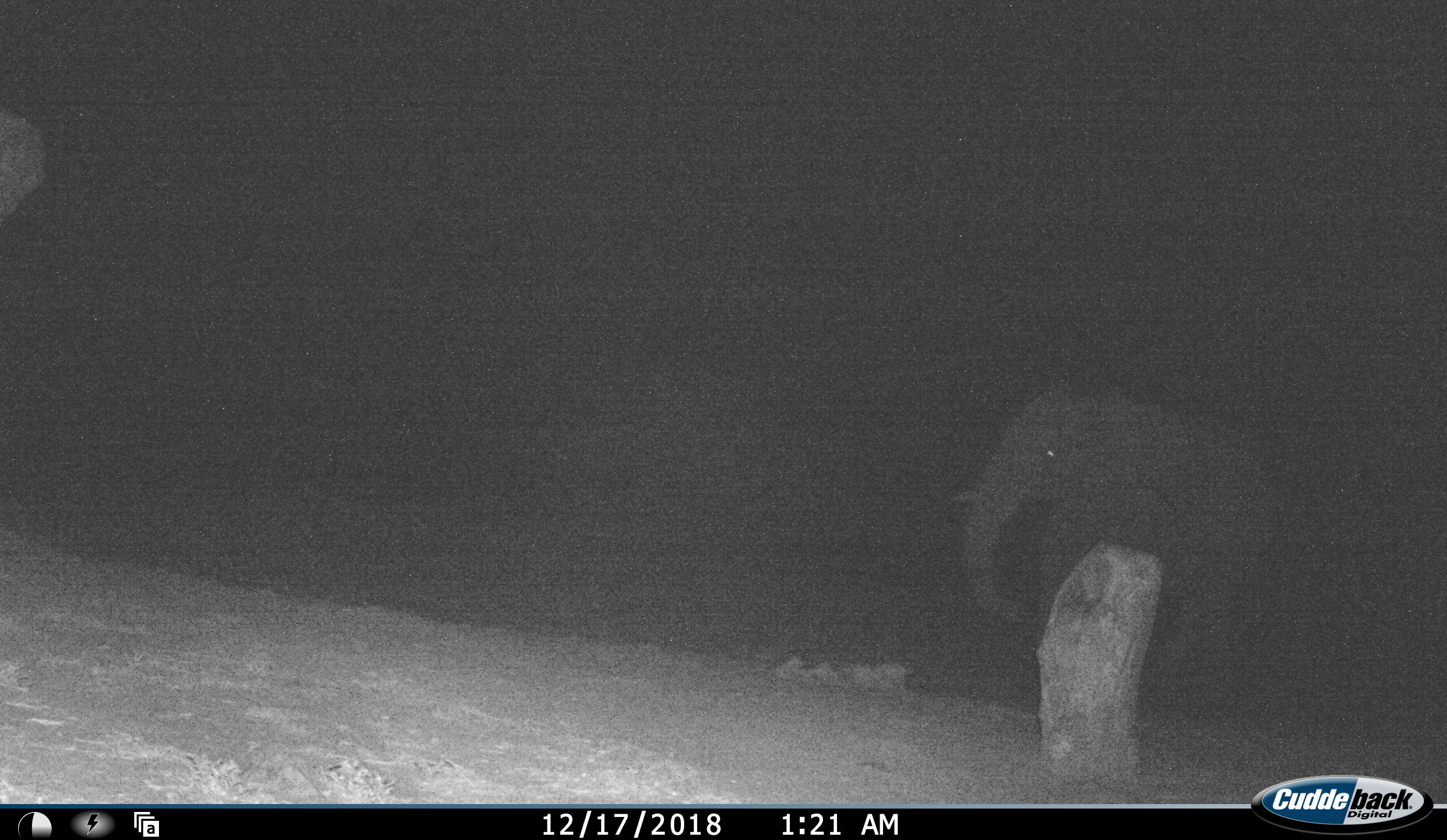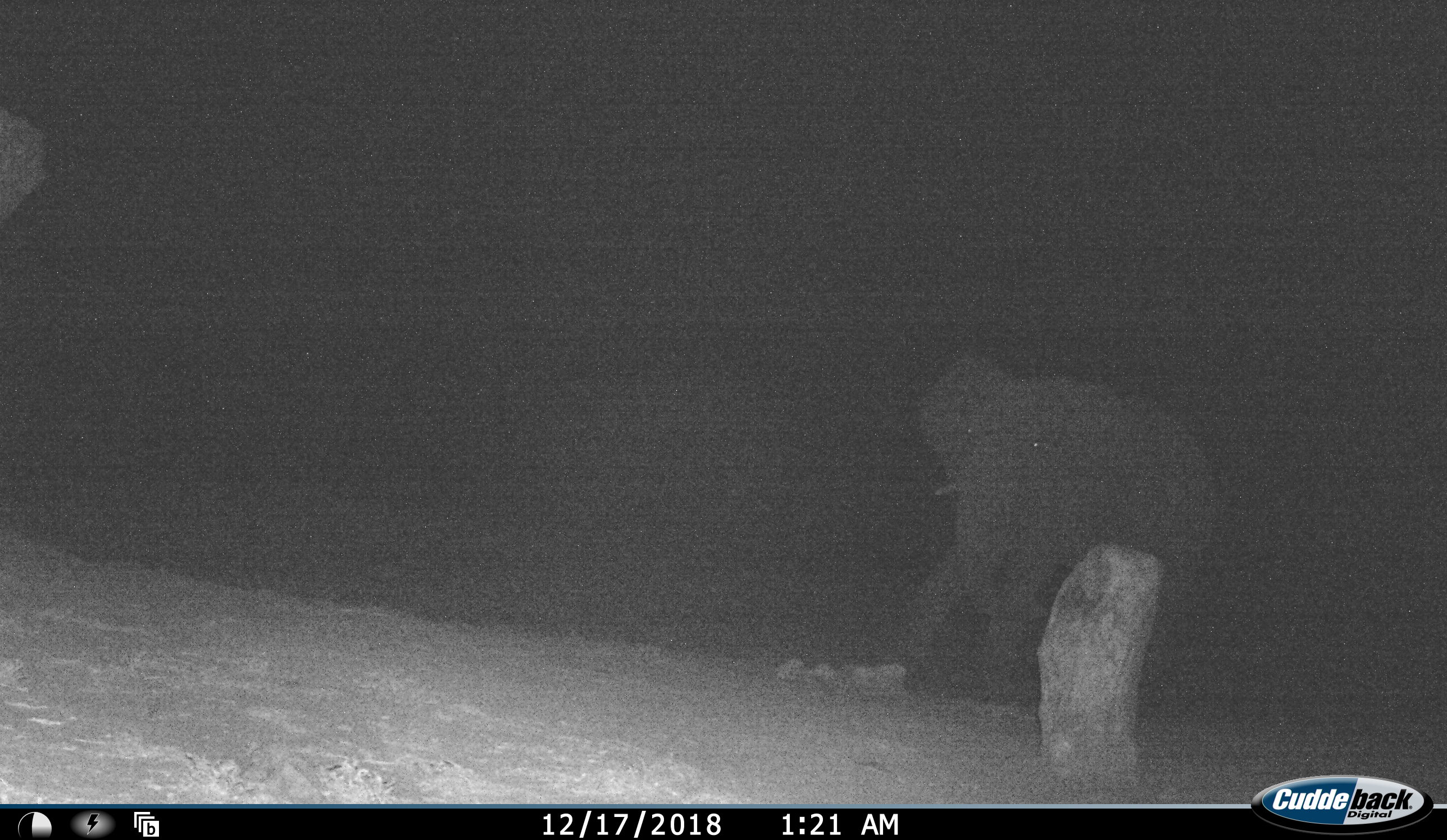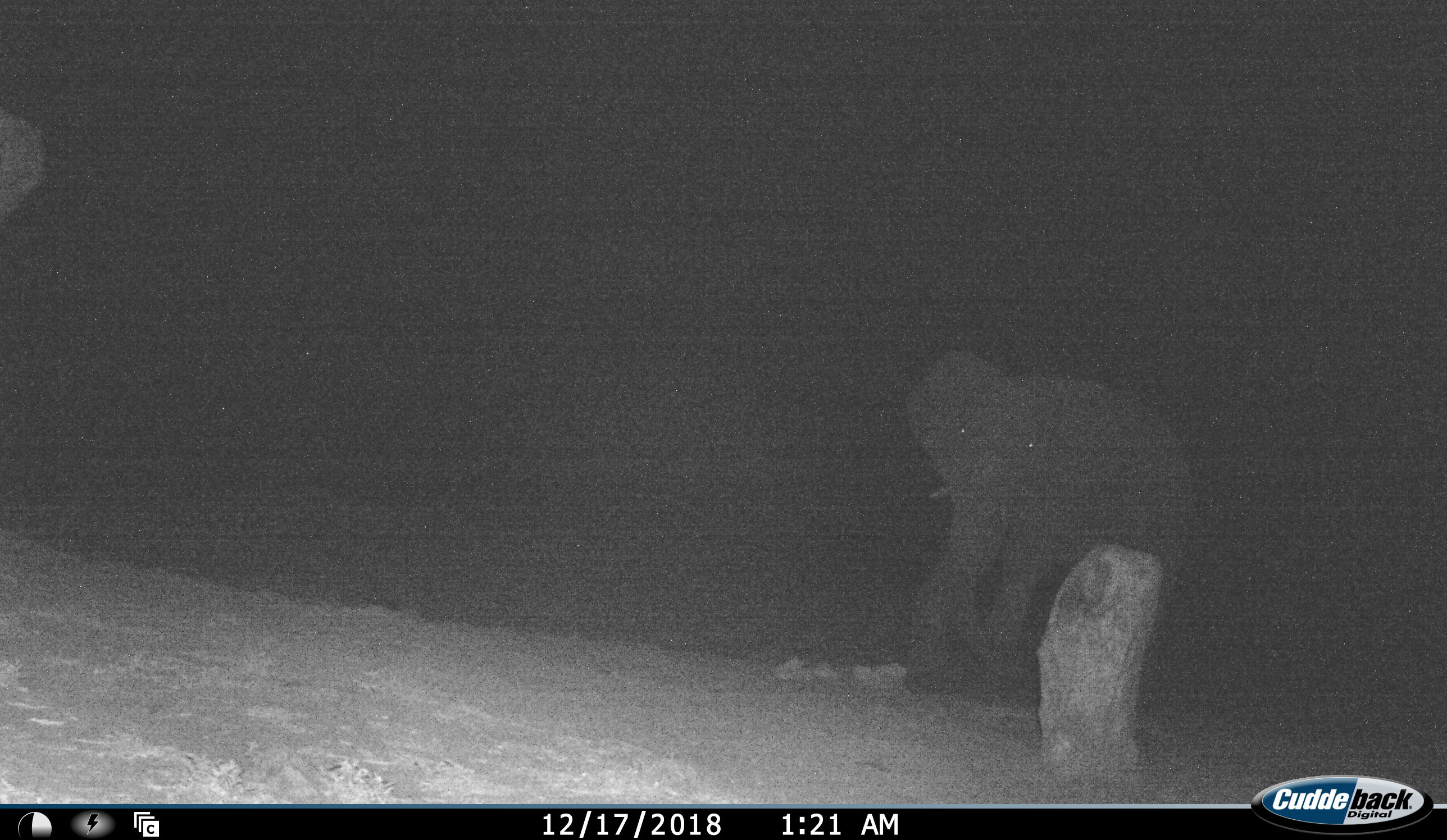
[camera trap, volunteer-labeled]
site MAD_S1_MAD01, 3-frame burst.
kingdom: Animalia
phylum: Chordata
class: Mammalia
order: Proboscidea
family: Elephantidae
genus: Loxodonta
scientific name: Loxodonta africana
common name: african bush elephant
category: elephant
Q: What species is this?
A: Elephant (african bush elephant) (Loxodonta africana).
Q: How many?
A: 1.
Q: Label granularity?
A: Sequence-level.